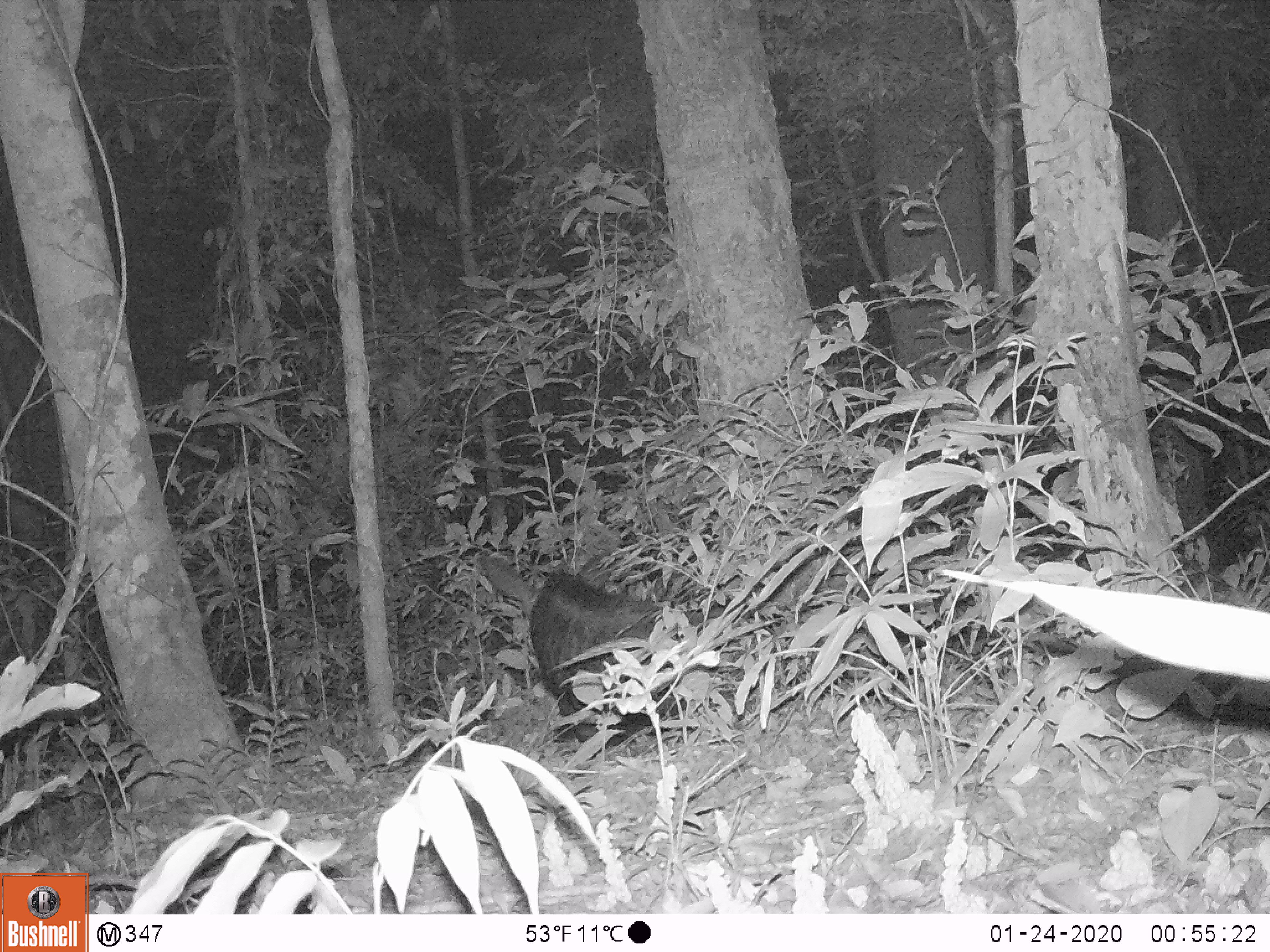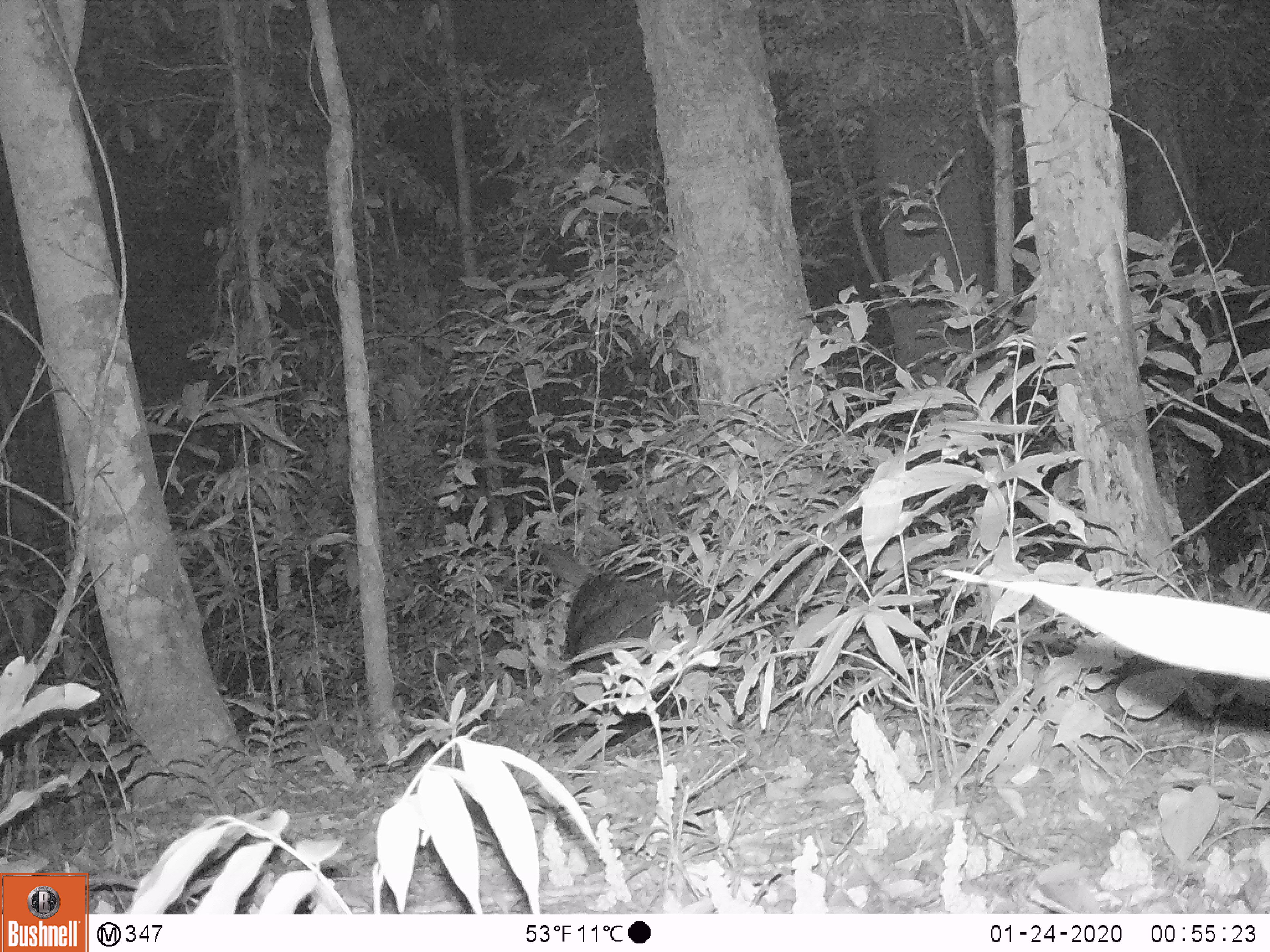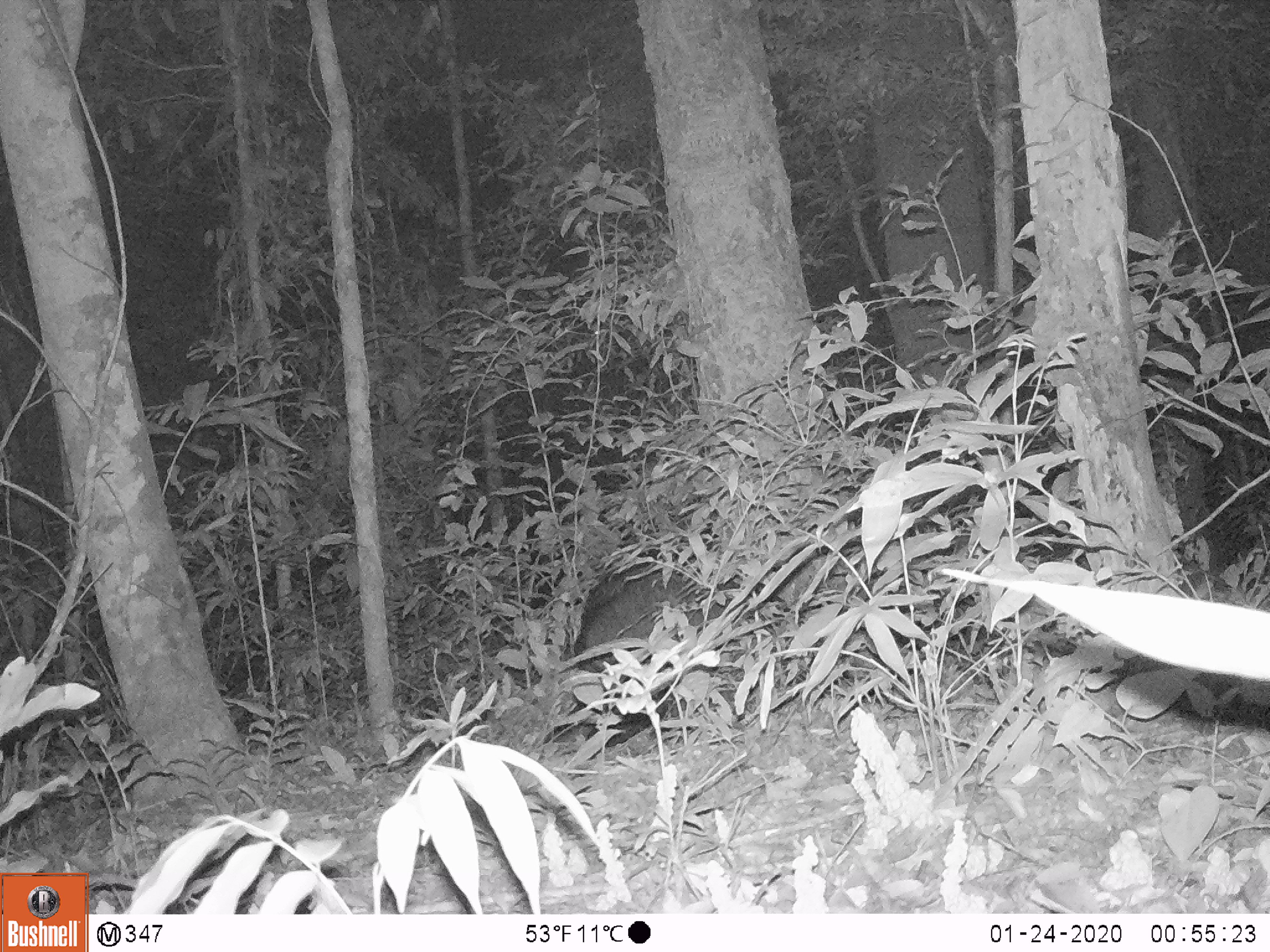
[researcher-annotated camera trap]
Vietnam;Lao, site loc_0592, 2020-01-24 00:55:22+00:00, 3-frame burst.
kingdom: Animalia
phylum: Chordata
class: Mammalia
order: Artiodactyla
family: Bovidae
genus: Capricornis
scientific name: Capricornis sumatraensis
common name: chinese serow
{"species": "chinese serow (Capricornis sumatraensis)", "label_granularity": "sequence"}